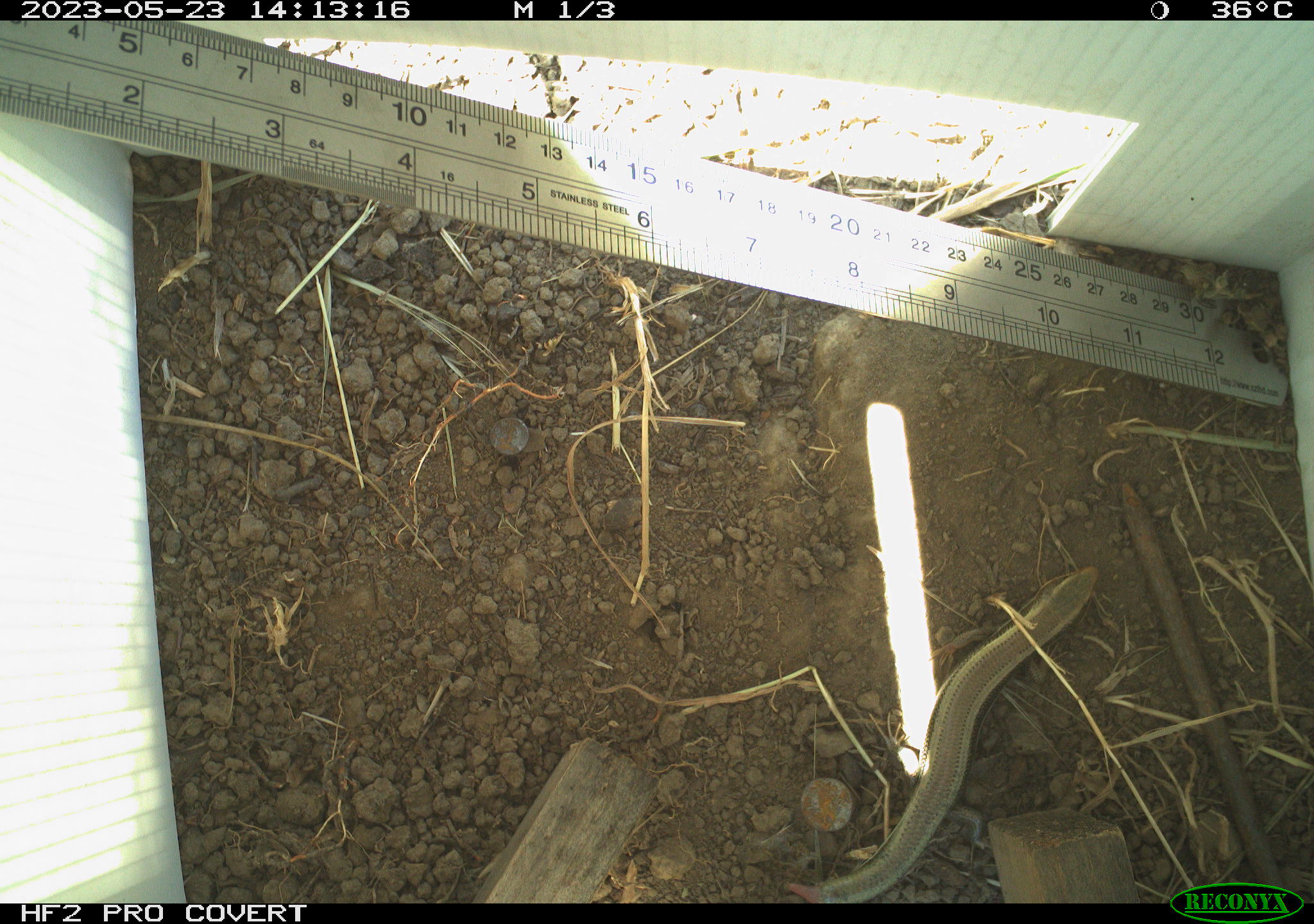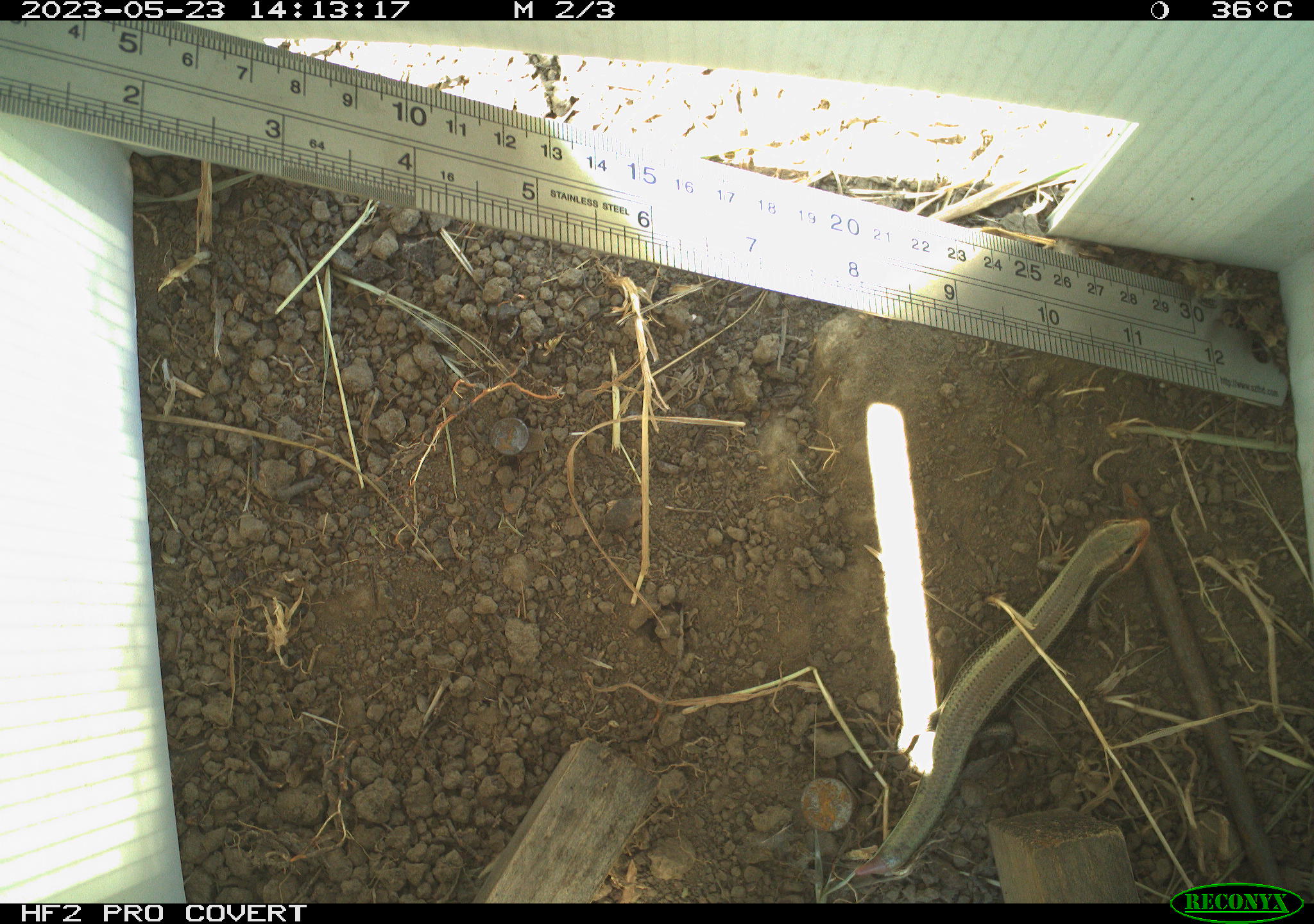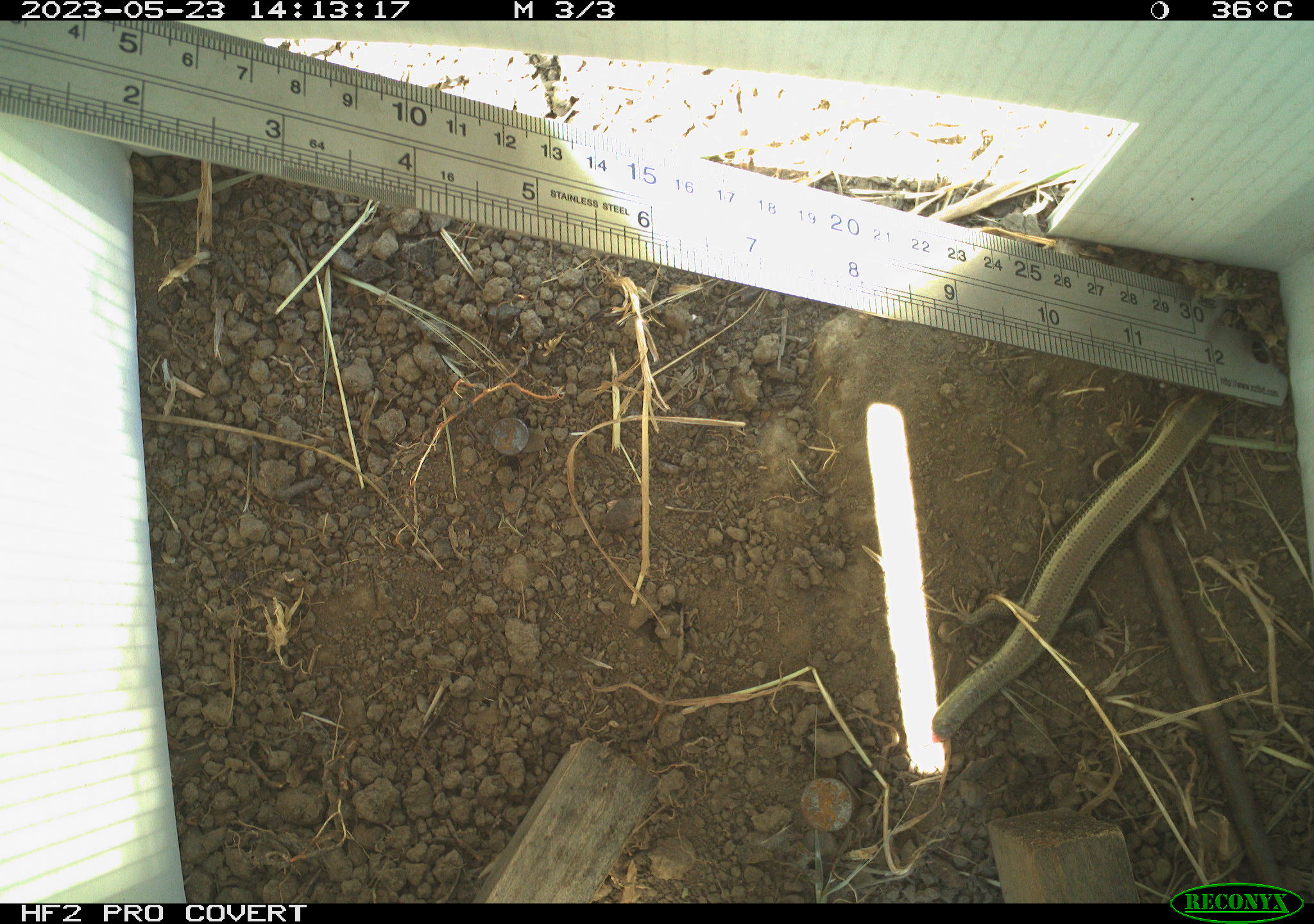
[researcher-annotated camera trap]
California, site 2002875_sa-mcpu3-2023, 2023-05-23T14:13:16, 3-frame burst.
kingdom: Animalia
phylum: Chordata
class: Reptilia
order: Squamata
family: Scincidae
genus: Plestiodon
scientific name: Plestiodon skiltonianus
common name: western skink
Western skink (Plestiodon skiltonianus).